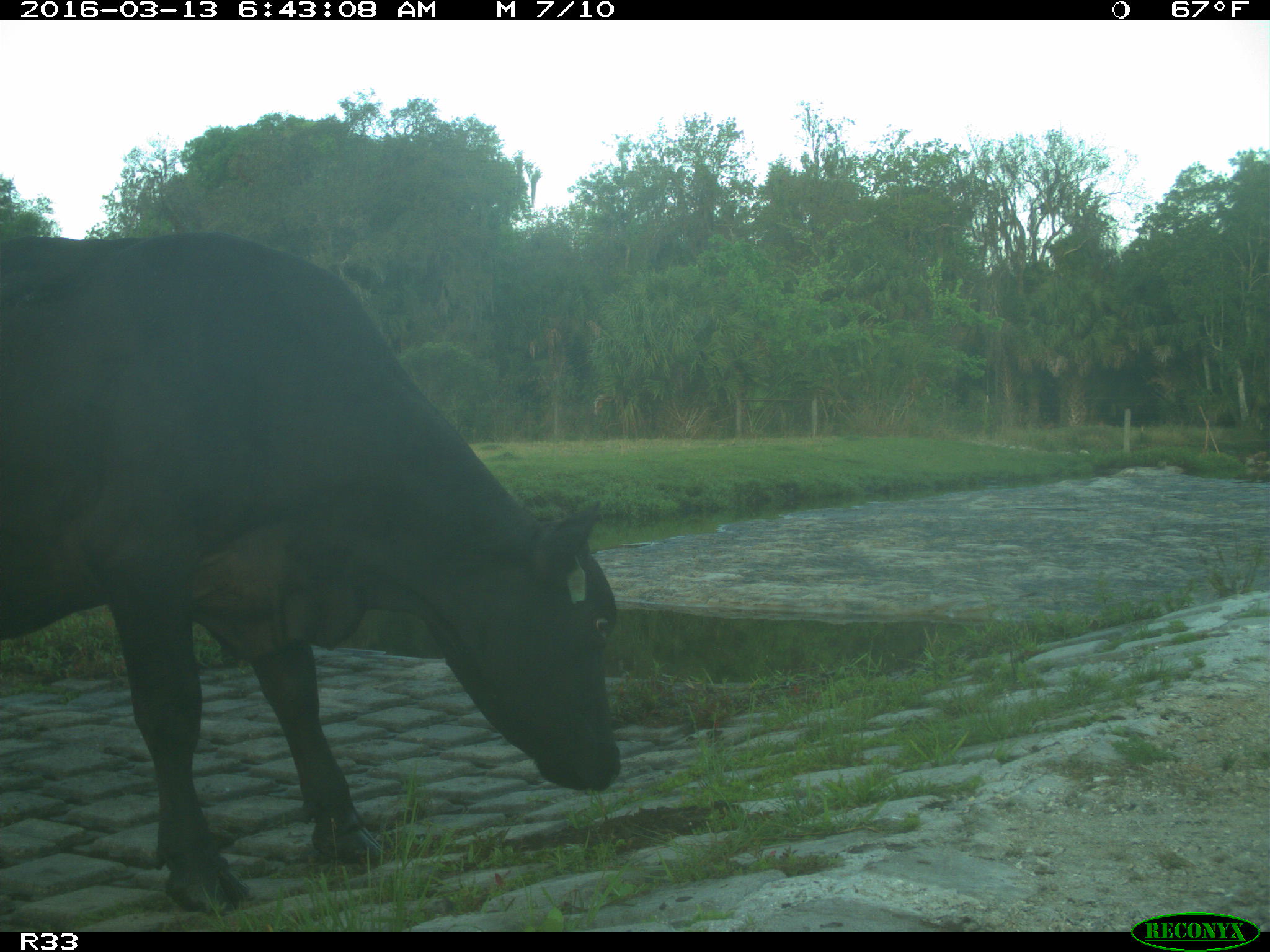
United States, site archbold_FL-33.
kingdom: Animalia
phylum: Chordata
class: Mammalia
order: Artiodactyla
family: Bovidae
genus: Bos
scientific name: Bos taurus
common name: domestic cow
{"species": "Bos taurus (domestic cow)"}